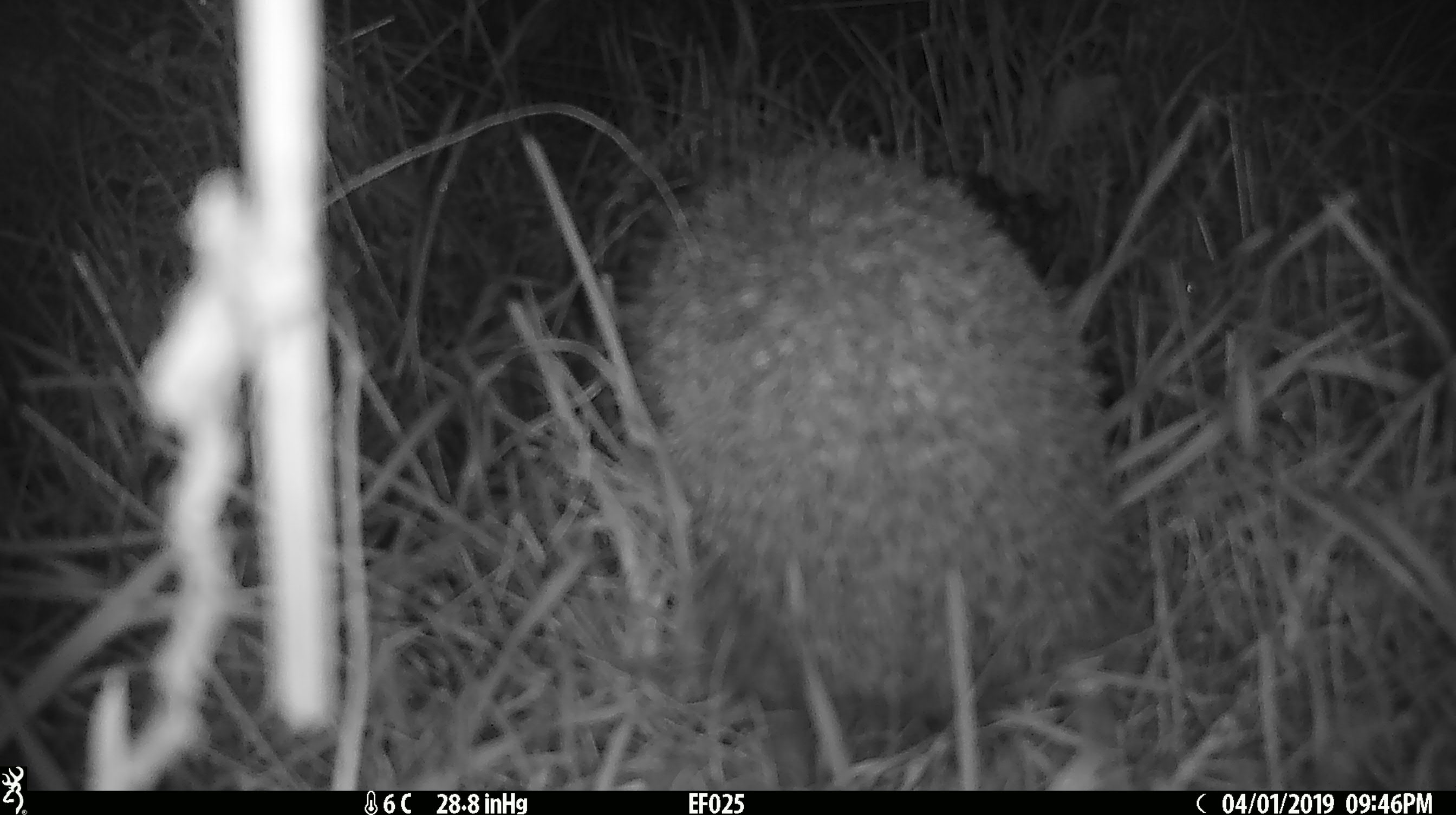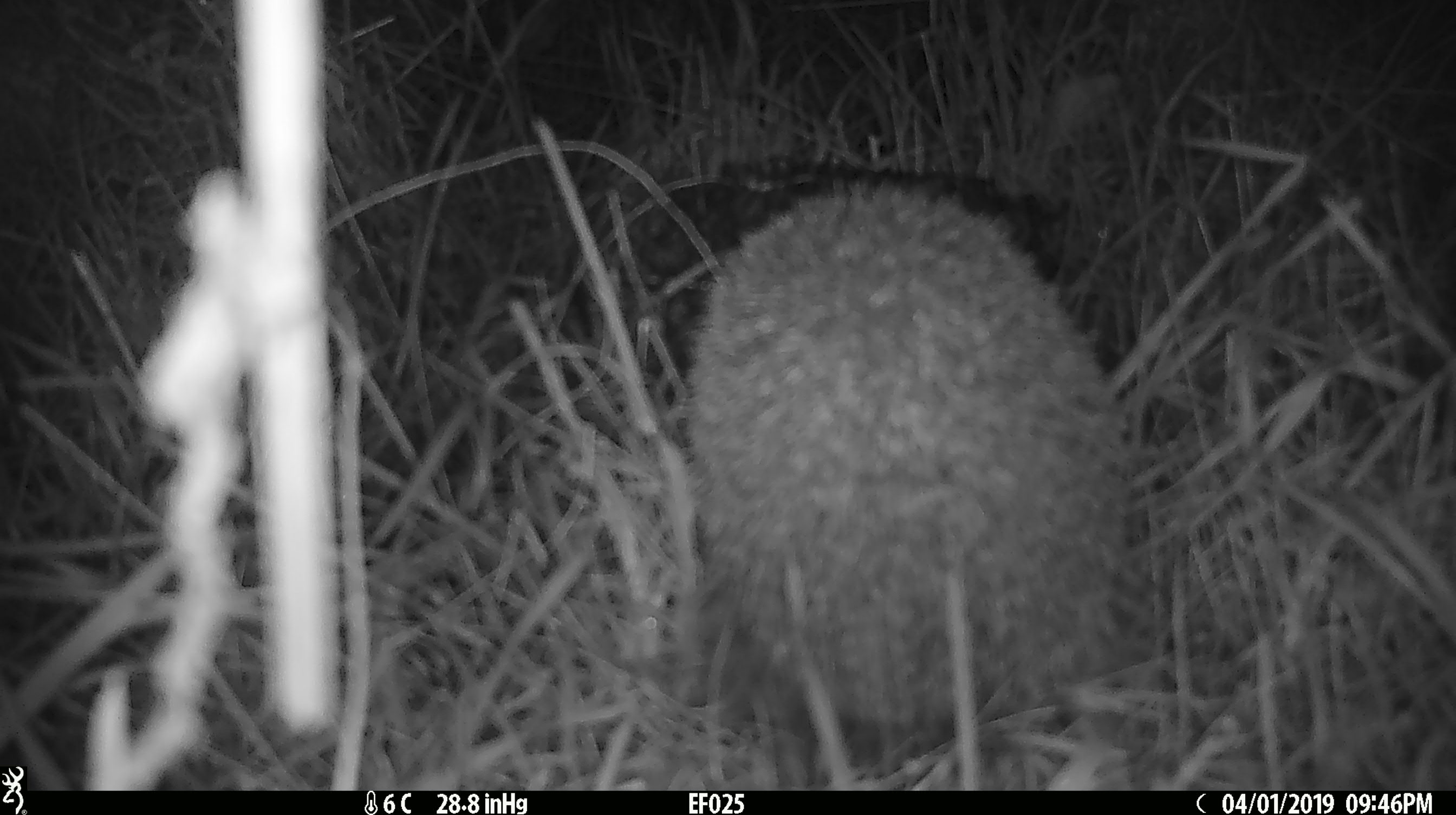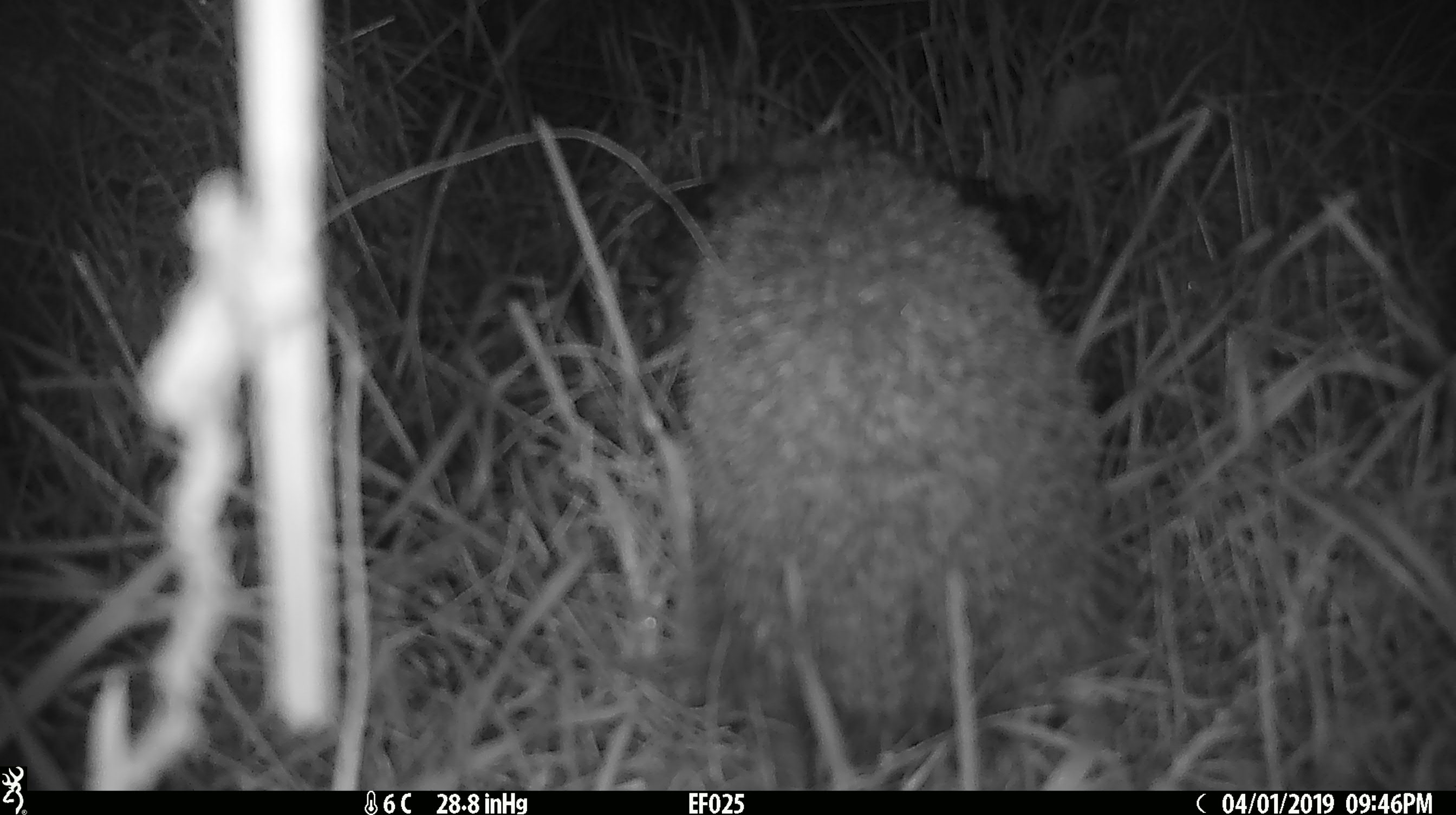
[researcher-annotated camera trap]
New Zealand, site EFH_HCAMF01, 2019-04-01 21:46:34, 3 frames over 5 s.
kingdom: Animalia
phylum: Chordata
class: Mammalia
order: Eulipotyphla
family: Erinaceidae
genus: Erinaceus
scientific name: Erinaceus europaeus europaeus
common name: european hedgehog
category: hedgehog